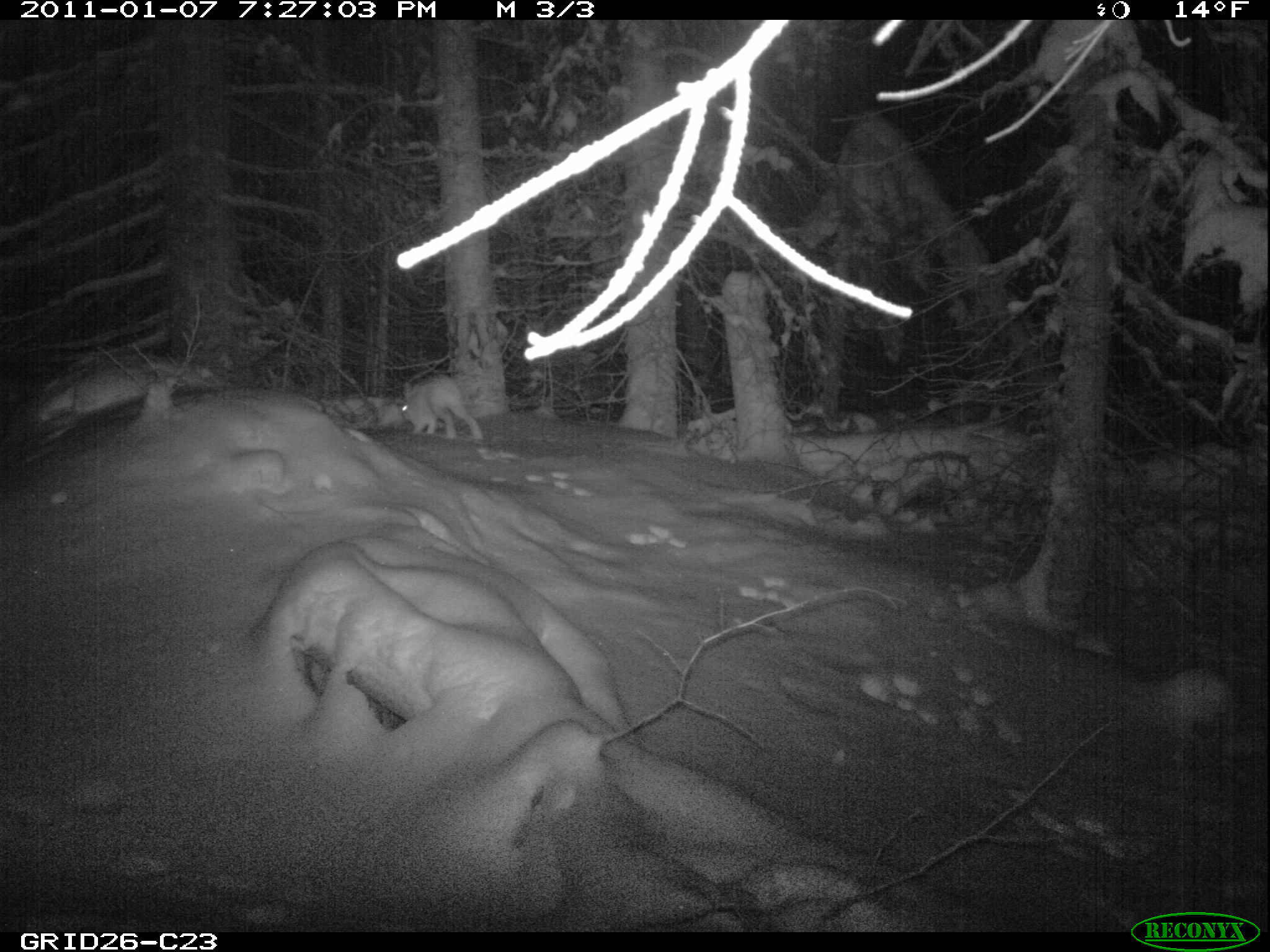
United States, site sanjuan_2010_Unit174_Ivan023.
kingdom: Animalia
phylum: Chordata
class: Mammalia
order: Lagomorpha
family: Leporidae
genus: Lepus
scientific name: Lepus americanus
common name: snowshoe hare